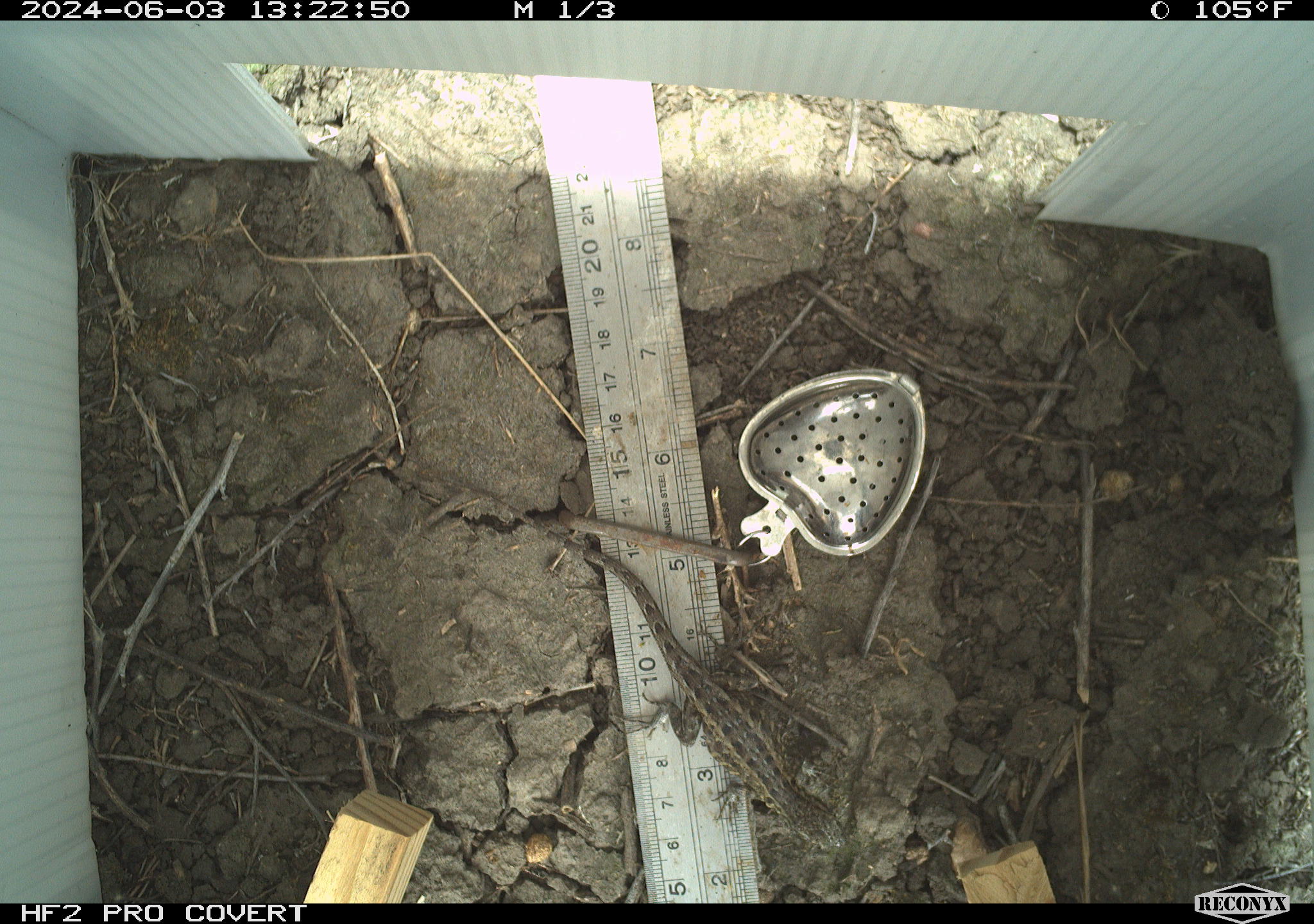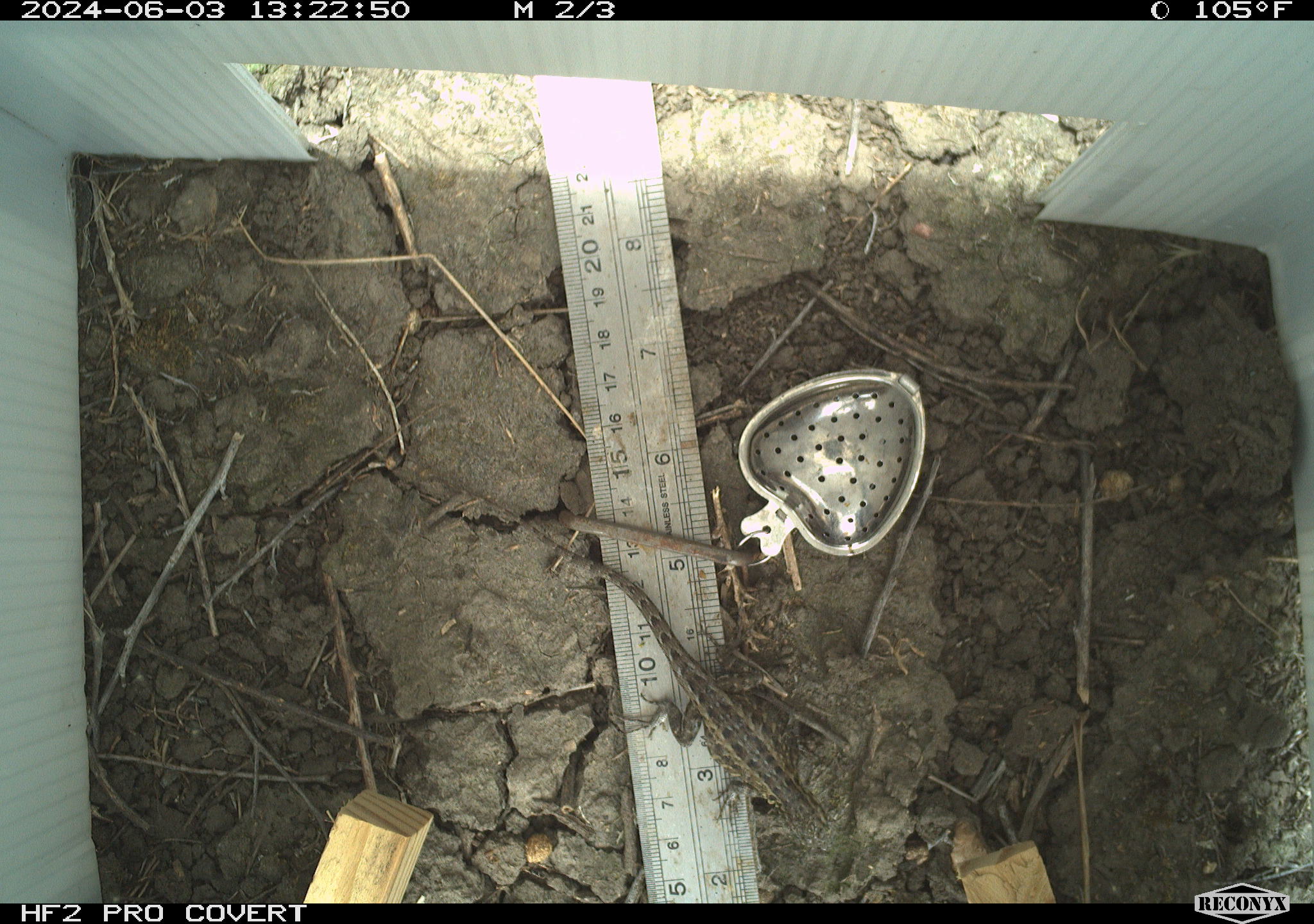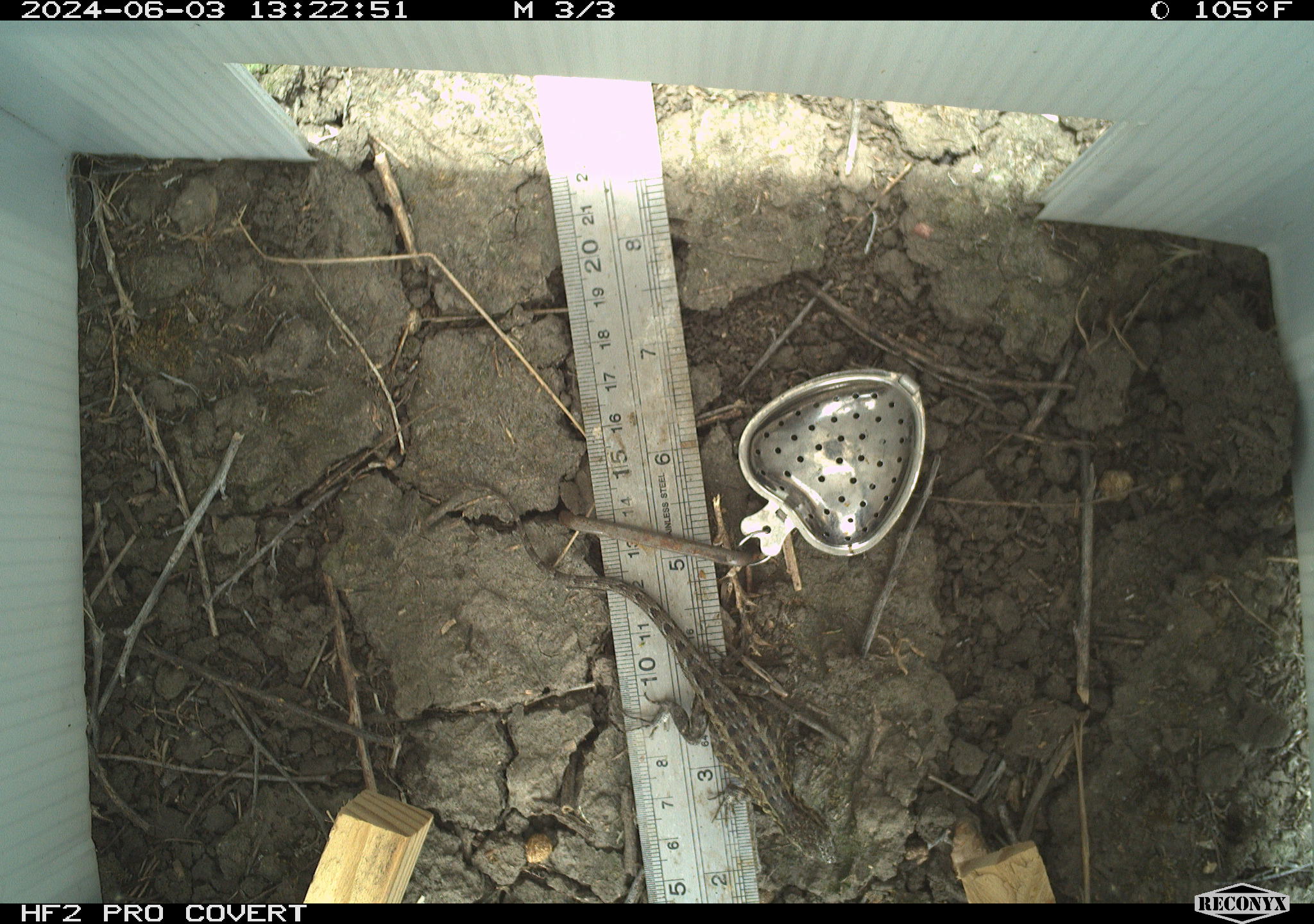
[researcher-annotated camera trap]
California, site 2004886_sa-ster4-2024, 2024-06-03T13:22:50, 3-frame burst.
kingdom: Animalia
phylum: Chordata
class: Reptilia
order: Squamata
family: Phrynosomatidae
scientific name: Phrynosomatidae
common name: phrynosomatid lizards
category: phrynosomatidae family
Phrynosomatidae family (phrynosomatid lizards) (Phrynosomatidae).